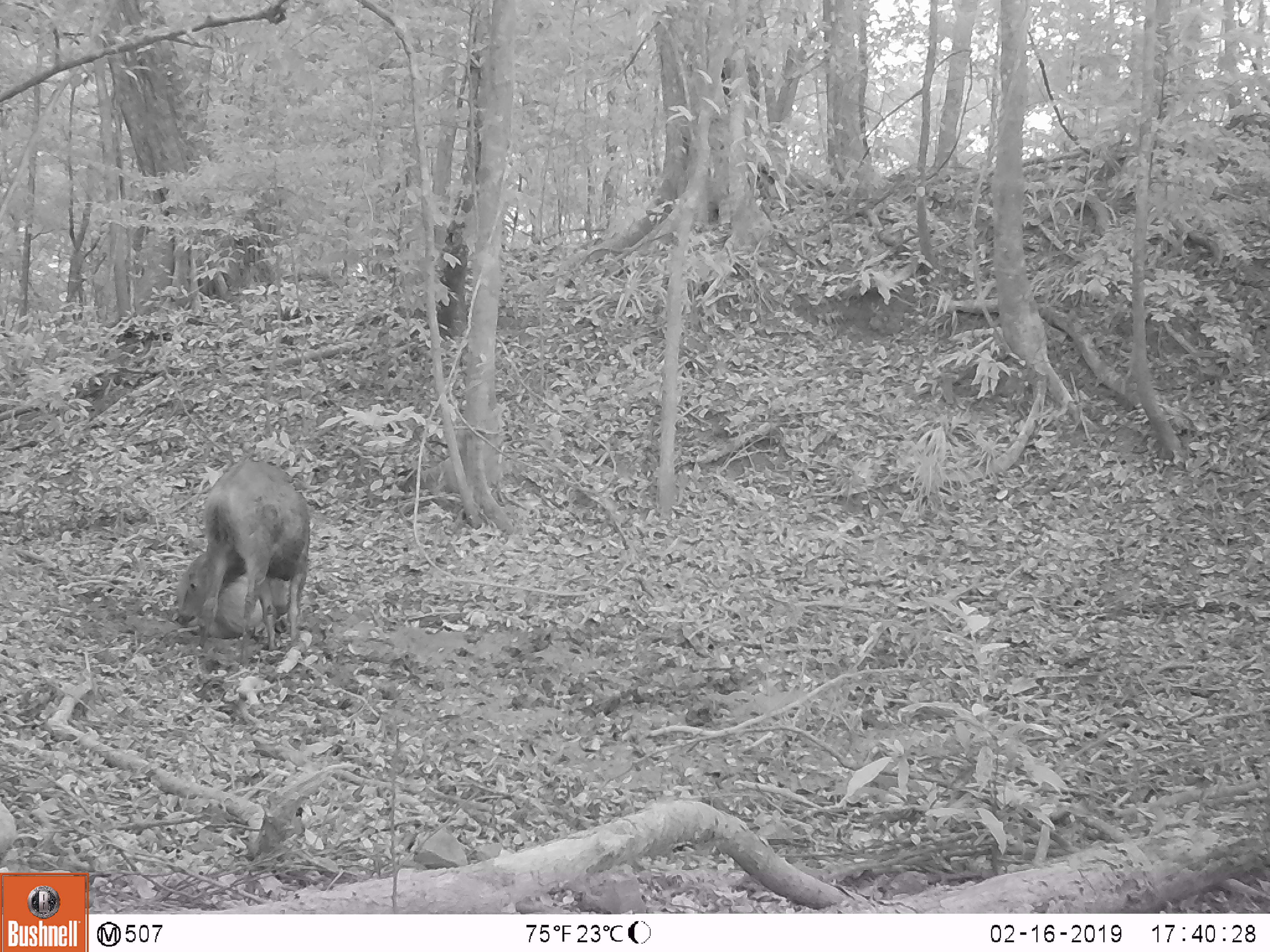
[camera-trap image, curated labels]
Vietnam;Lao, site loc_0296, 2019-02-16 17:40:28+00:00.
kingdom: Animalia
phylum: Chordata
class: Mammalia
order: Artiodactyla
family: Cervidae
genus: Rusa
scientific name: Rusa unicolor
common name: sambar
Sambar (Rusa unicolor). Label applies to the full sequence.